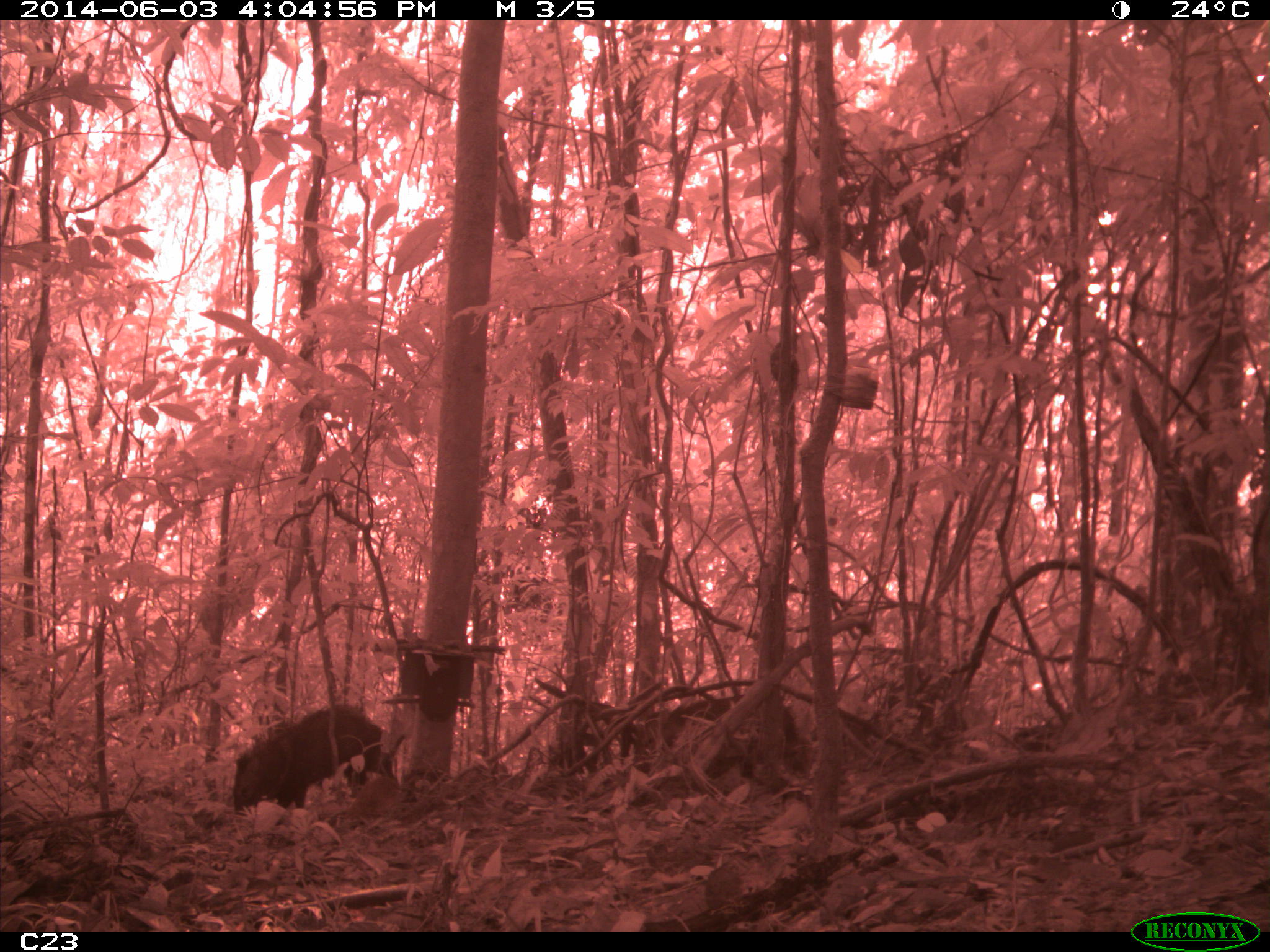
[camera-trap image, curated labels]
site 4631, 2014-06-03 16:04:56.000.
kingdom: Animalia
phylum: Chordata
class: Mammalia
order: Artiodactyla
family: Tayassuidae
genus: Pecari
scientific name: Pecari tajacu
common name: collared peccary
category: tayassu tajacu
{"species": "tayassu tajacu (collared peccary) (Pecari tajacu)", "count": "2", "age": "adult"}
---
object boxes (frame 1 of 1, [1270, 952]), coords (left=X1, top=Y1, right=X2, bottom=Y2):
tayassu tajacu: (left=230, top=702, right=397, bottom=814); (left=623, top=691, right=802, bottom=782)